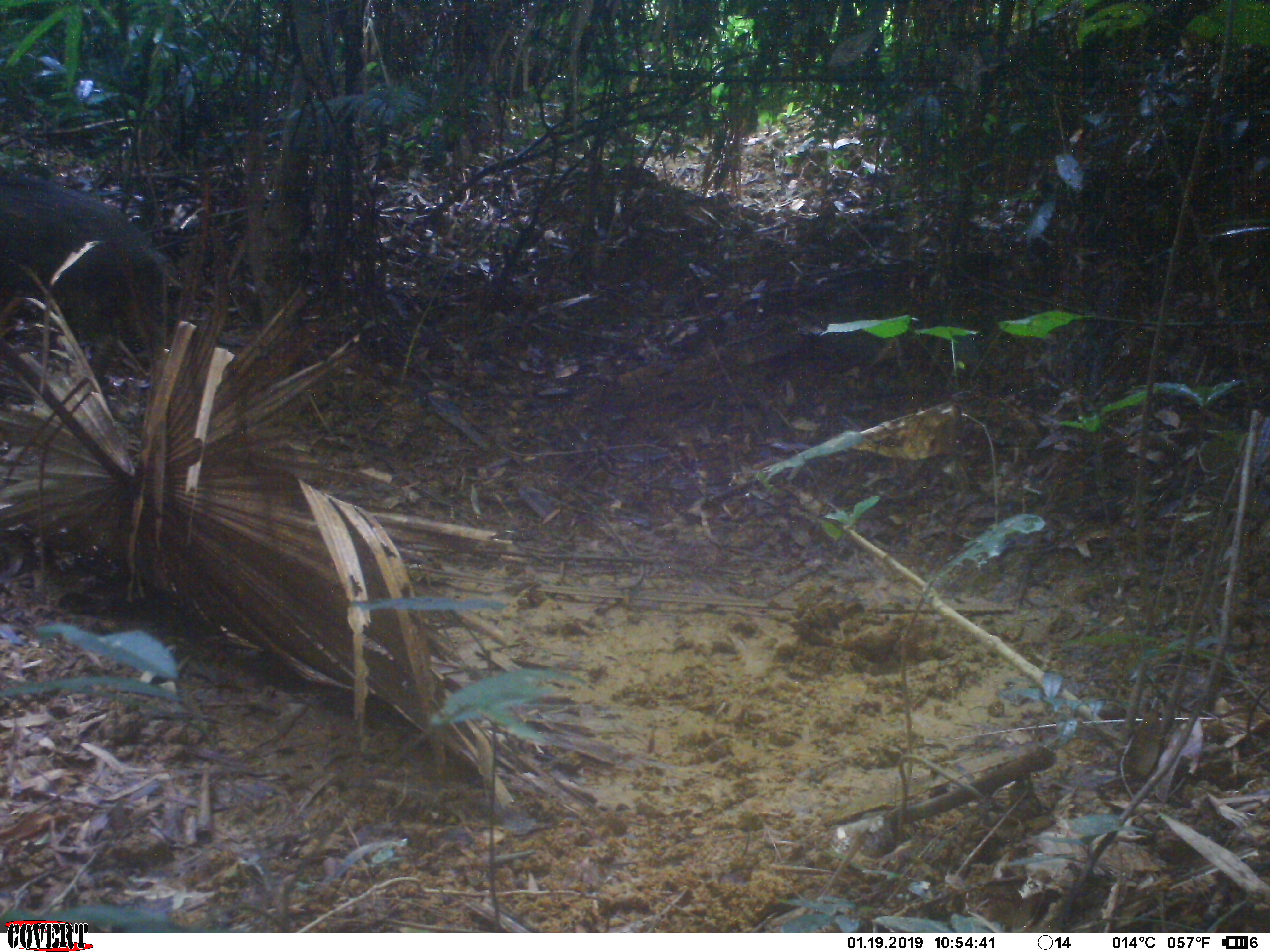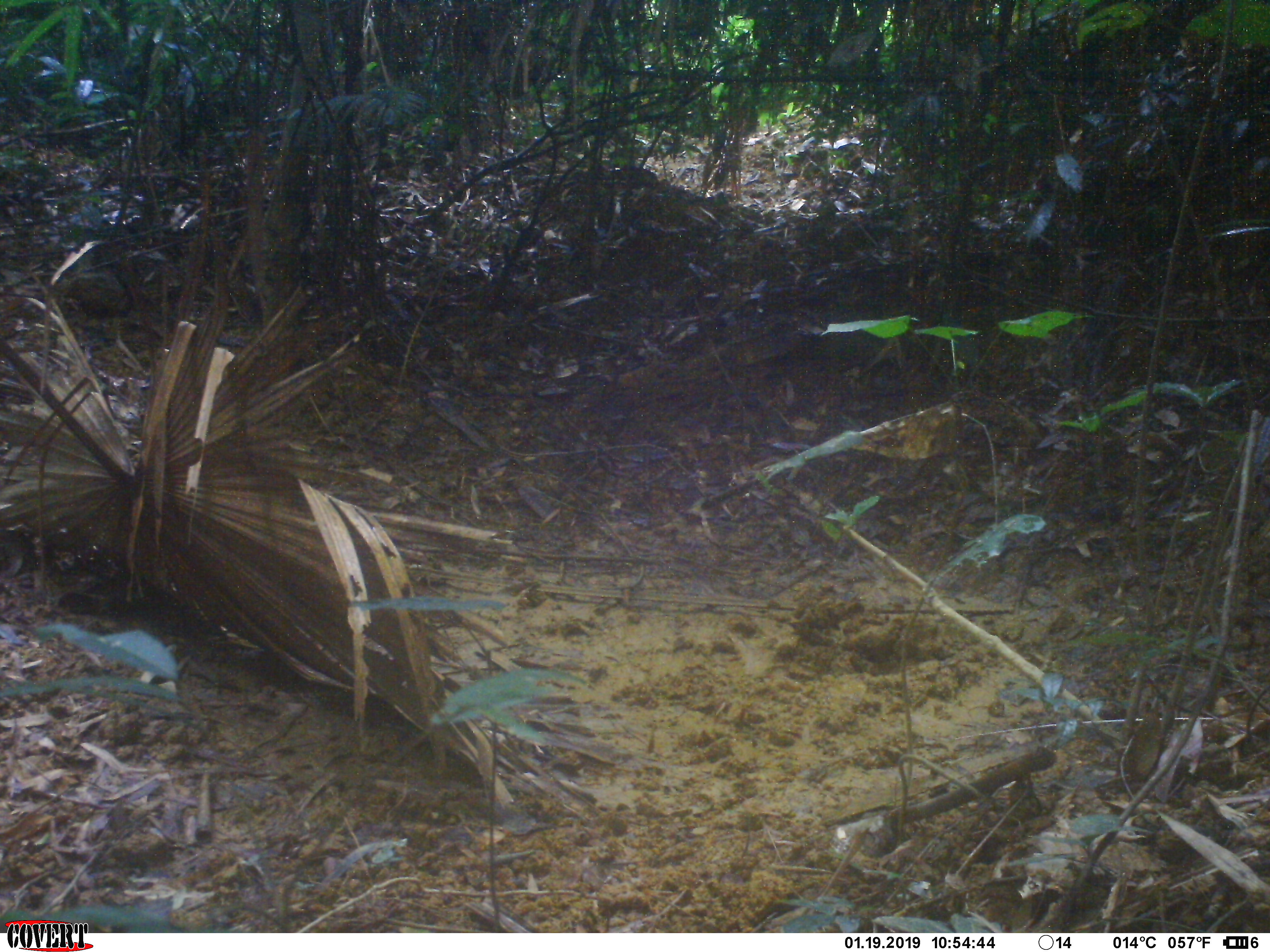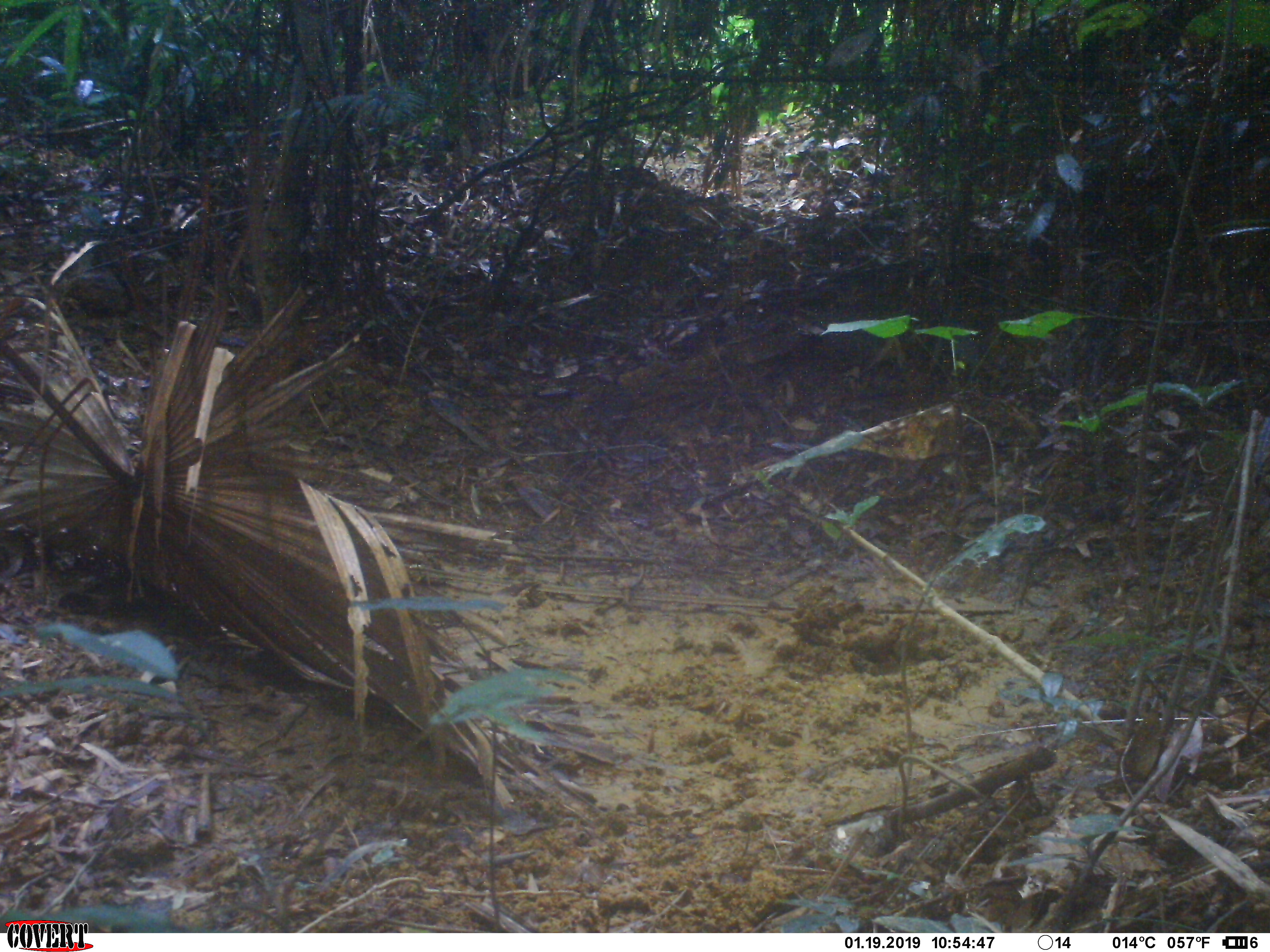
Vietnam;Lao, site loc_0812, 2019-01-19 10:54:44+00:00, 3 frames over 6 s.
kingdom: Animalia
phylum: Chordata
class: Mammalia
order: Artiodactyla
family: Suidae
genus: Sus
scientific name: Sus scrofa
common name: eurasian wild pig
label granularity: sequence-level